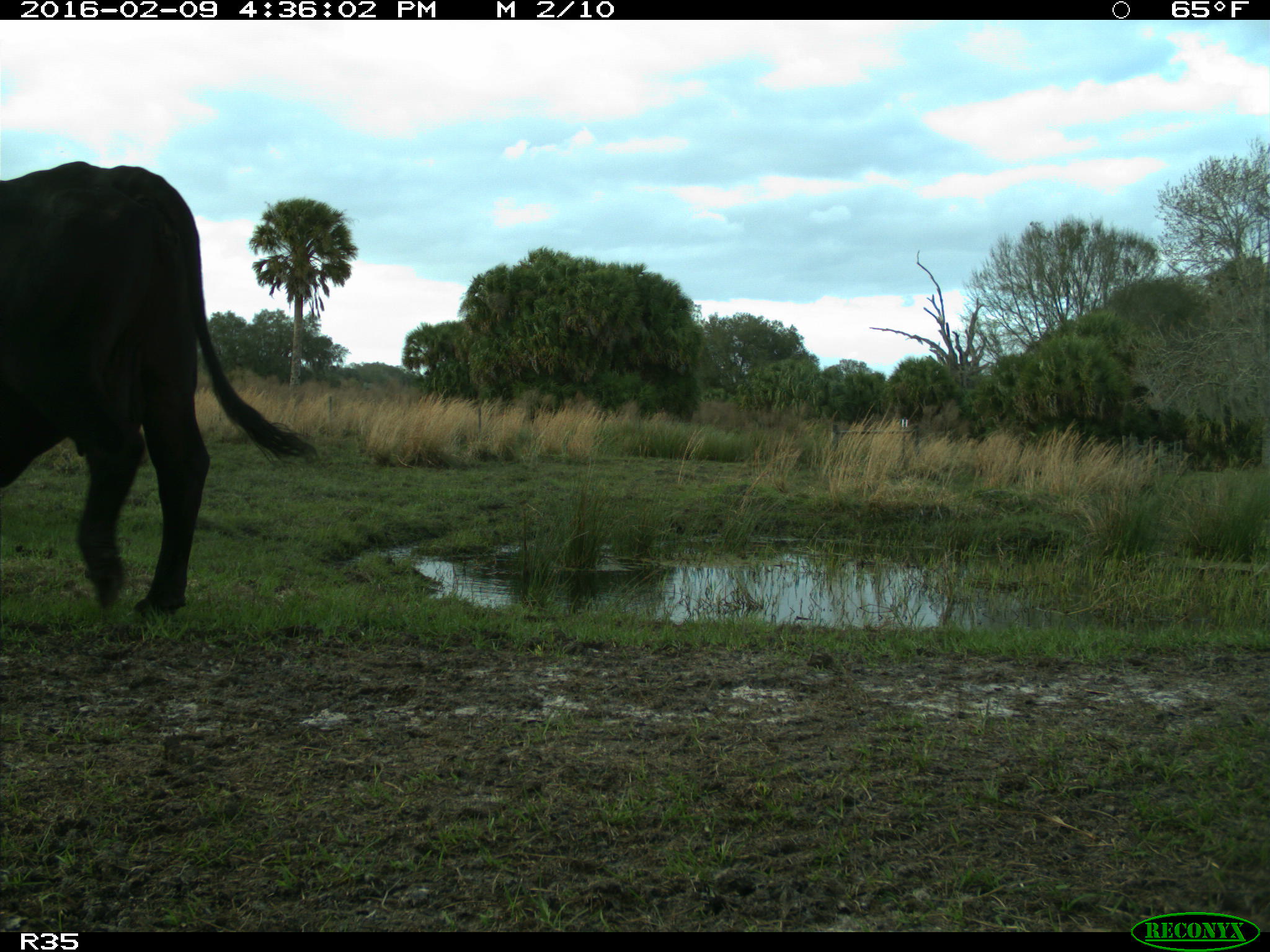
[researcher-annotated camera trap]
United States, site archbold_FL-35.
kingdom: Animalia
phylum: Chordata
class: Mammalia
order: Artiodactyla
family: Bovidae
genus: Bos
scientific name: Bos taurus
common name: domestic cow